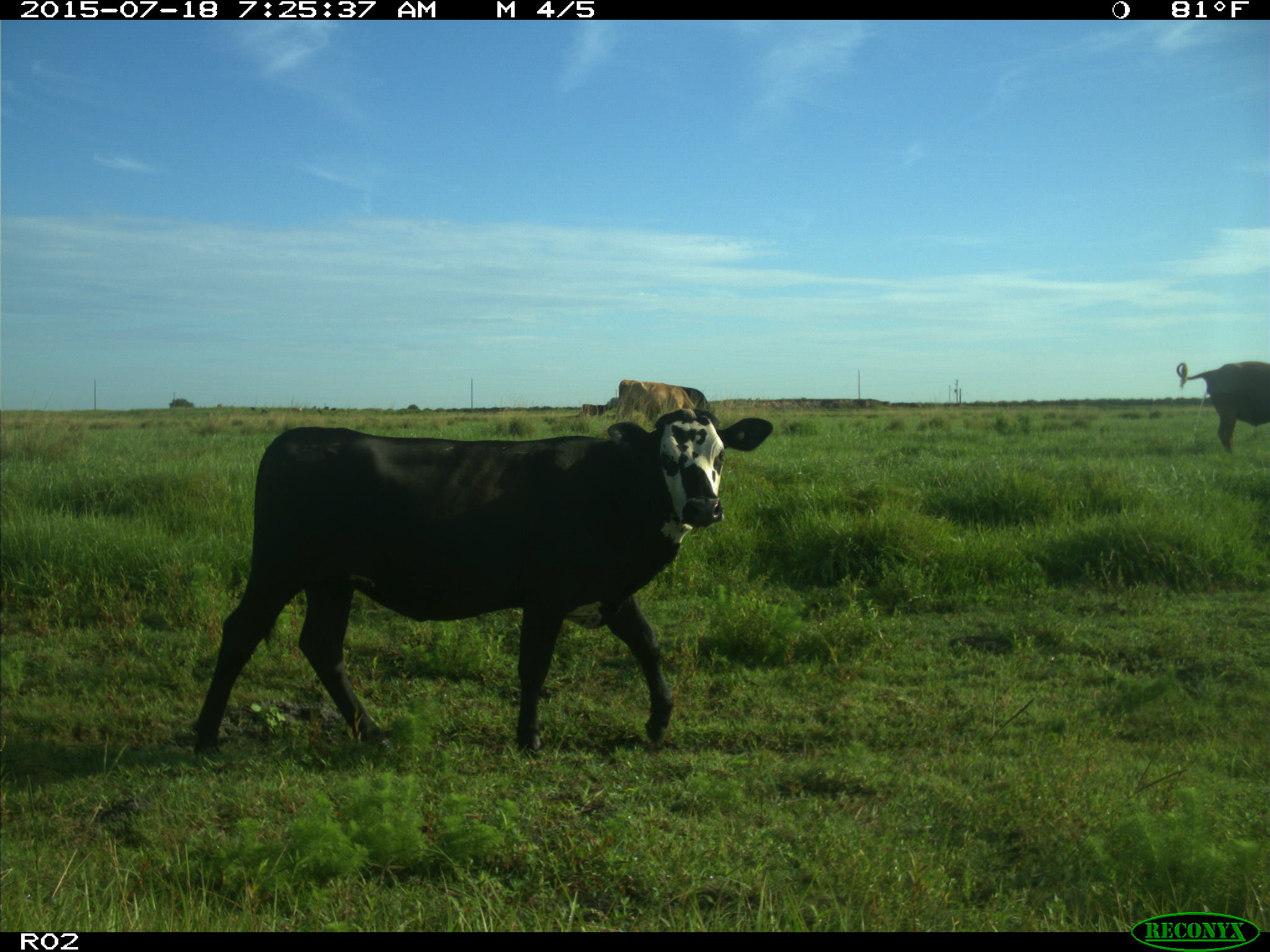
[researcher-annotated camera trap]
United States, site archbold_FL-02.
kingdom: Animalia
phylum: Chordata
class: Mammalia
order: Artiodactyla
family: Bovidae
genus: Bos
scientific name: Bos taurus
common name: domestic cow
Bos taurus (domestic cow).